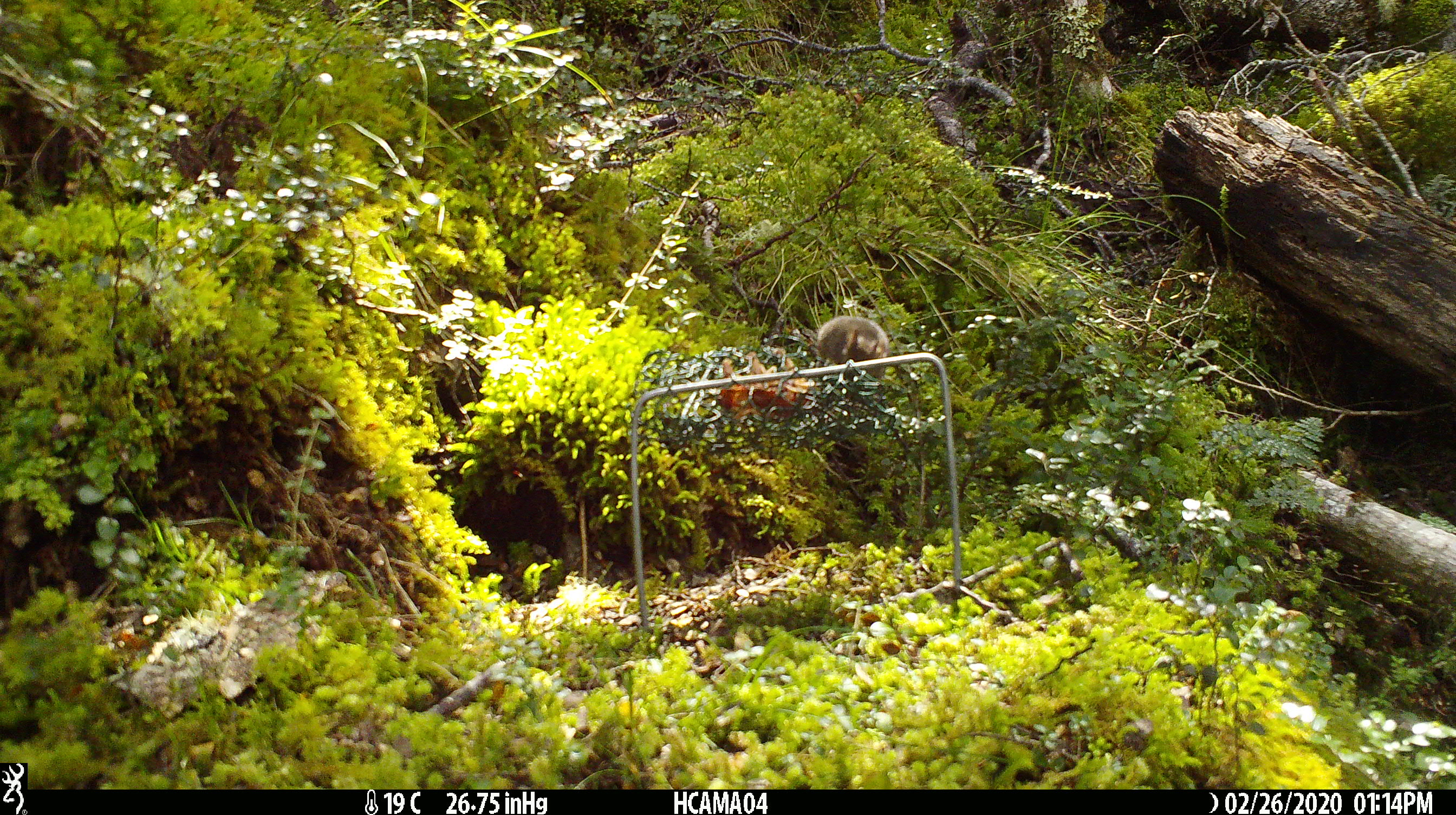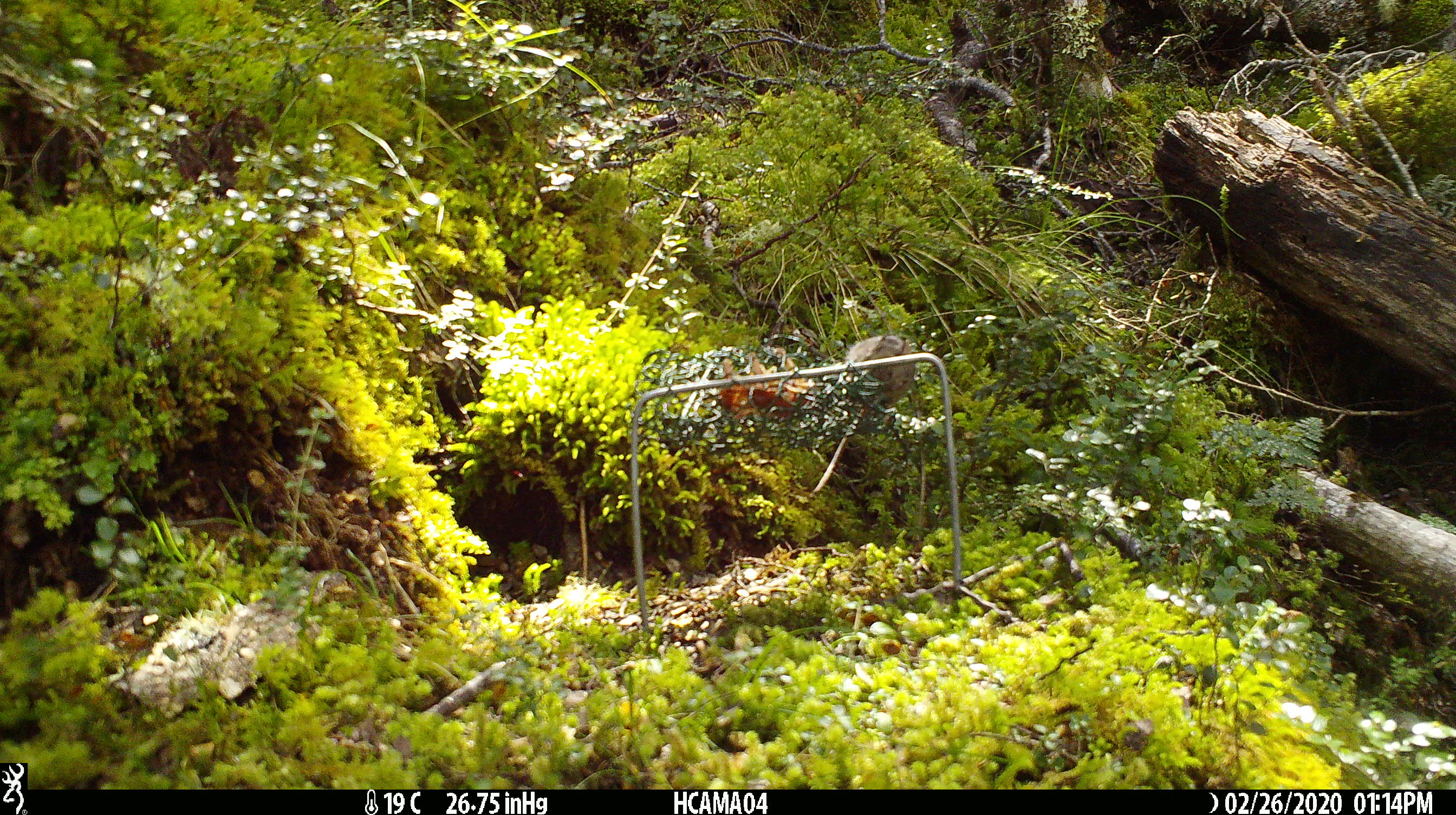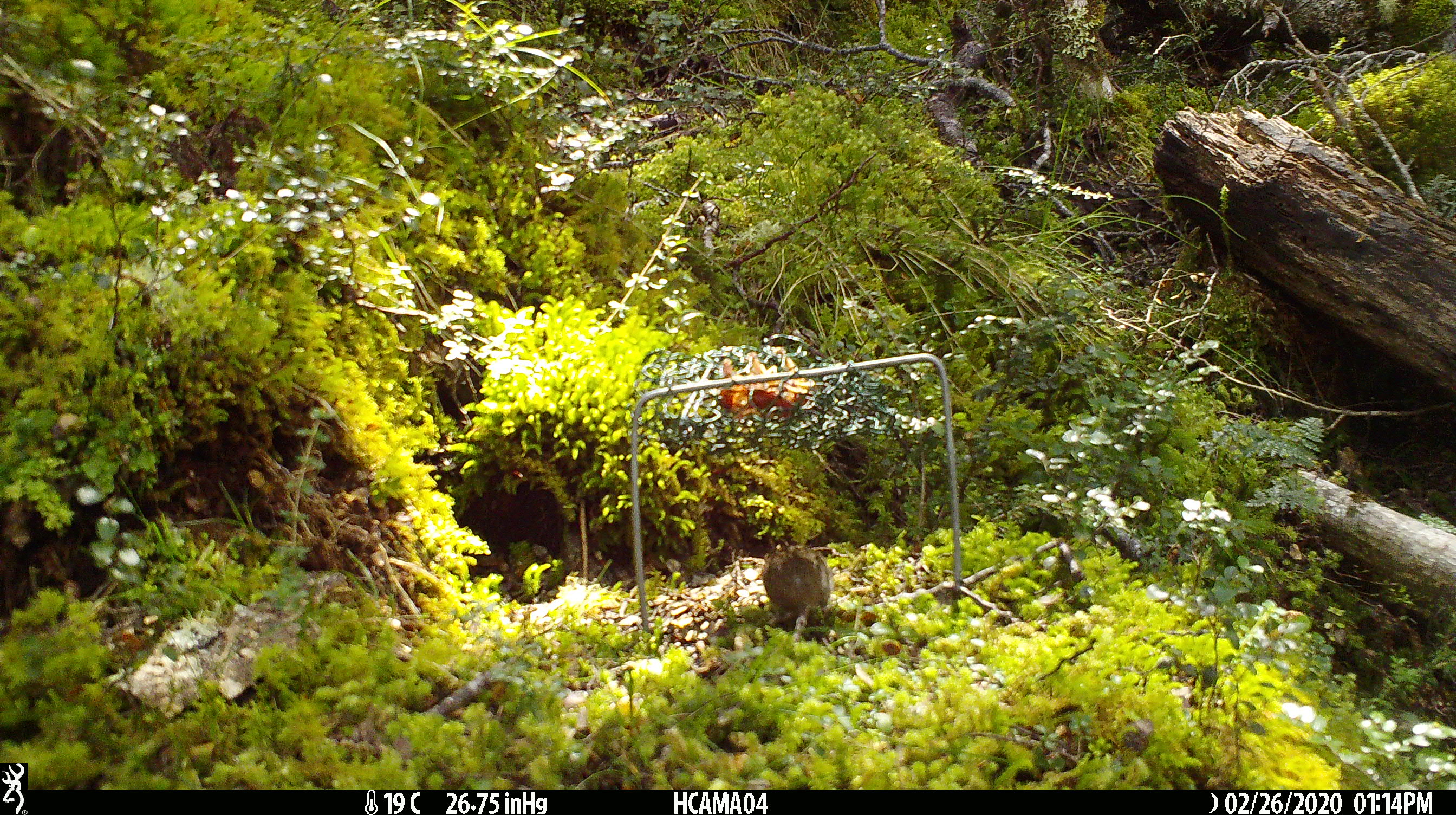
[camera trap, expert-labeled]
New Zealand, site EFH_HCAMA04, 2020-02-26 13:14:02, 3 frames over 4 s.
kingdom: Animalia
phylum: Chordata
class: Mammalia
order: Rodentia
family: Muridae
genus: Mus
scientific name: Mus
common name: mouse